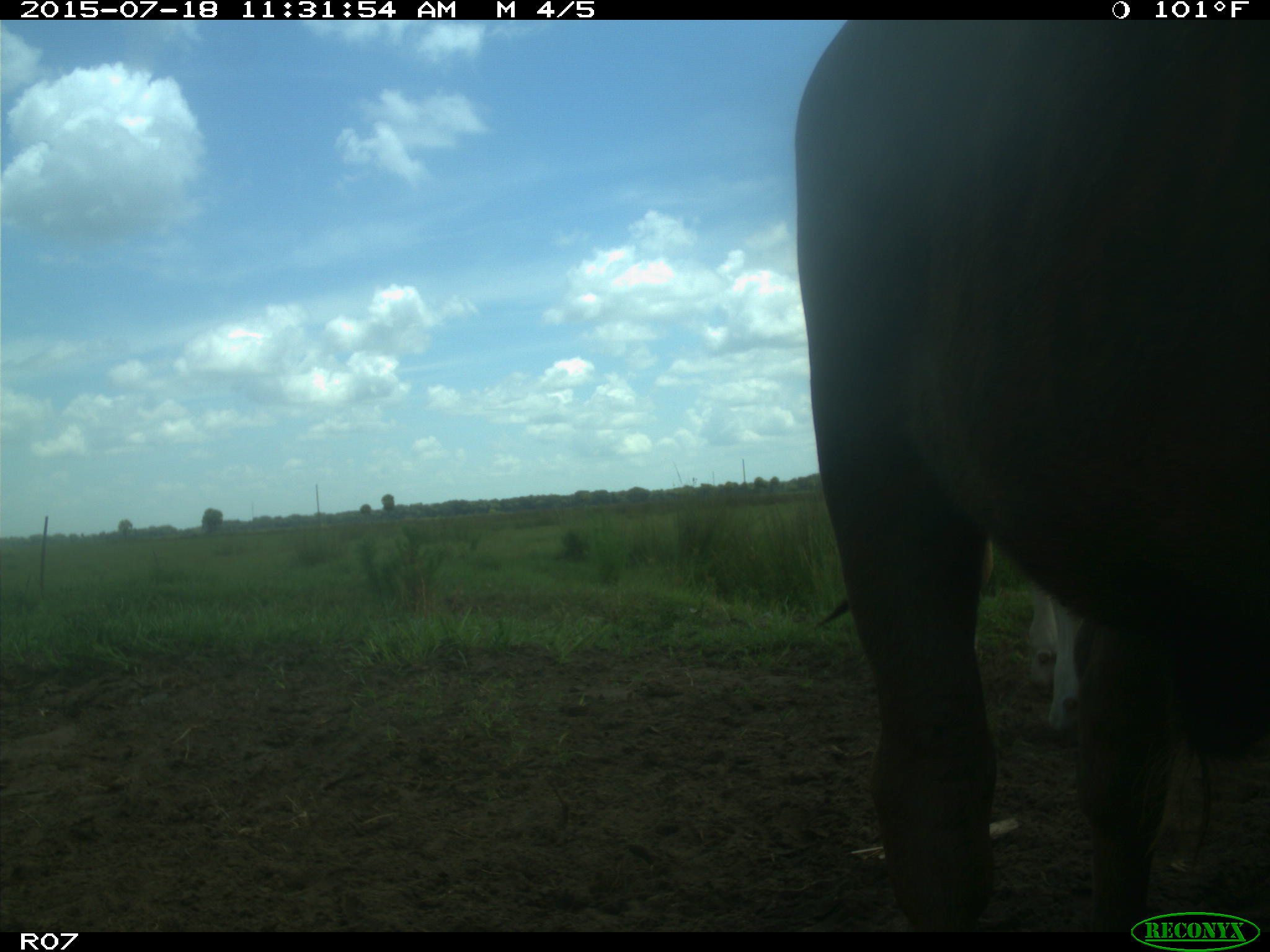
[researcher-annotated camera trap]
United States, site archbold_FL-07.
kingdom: Animalia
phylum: Chordata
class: Mammalia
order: Artiodactyla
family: Bovidae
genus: Bos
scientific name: Bos taurus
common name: domestic cow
Bos taurus (domestic cow).